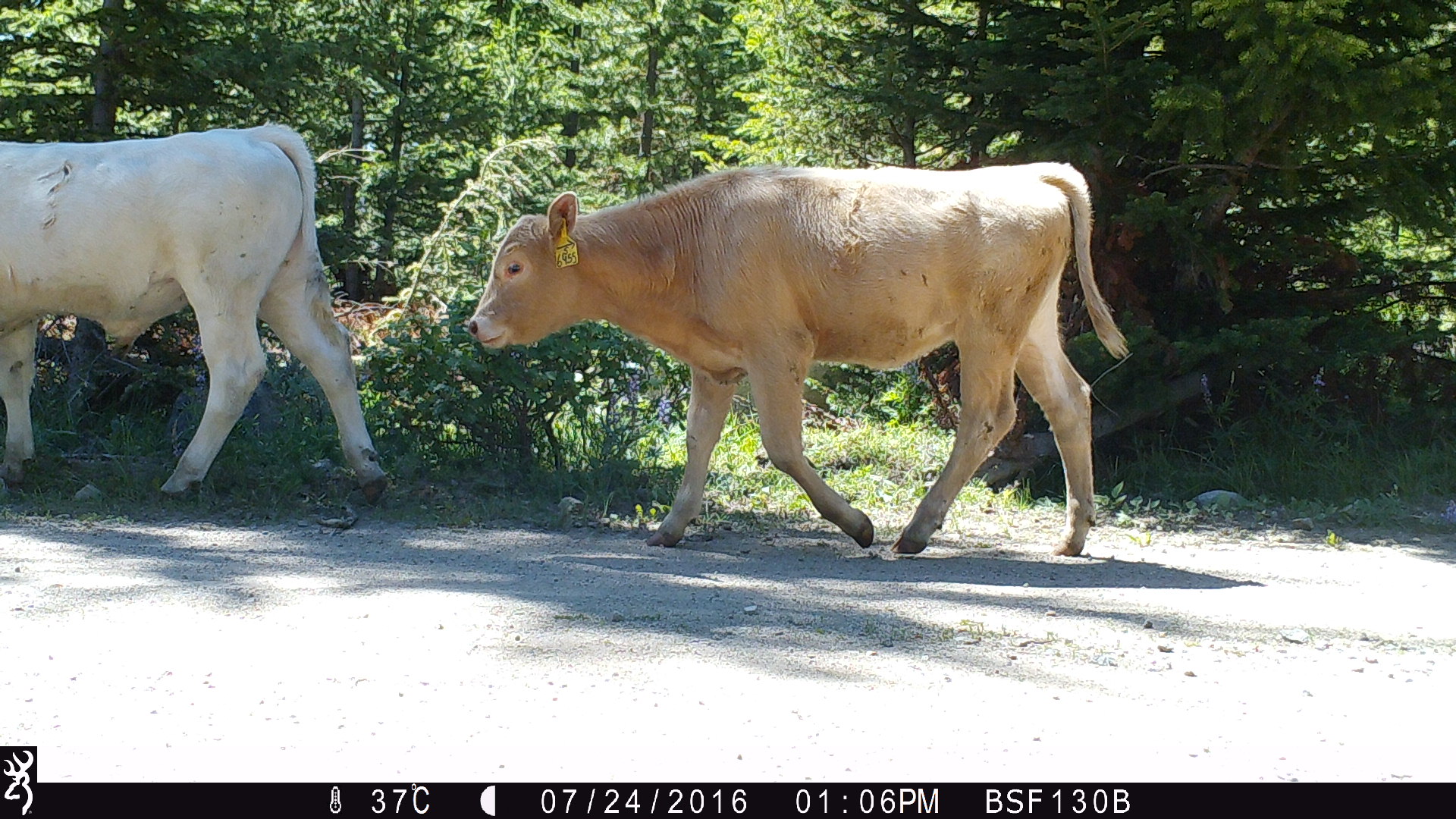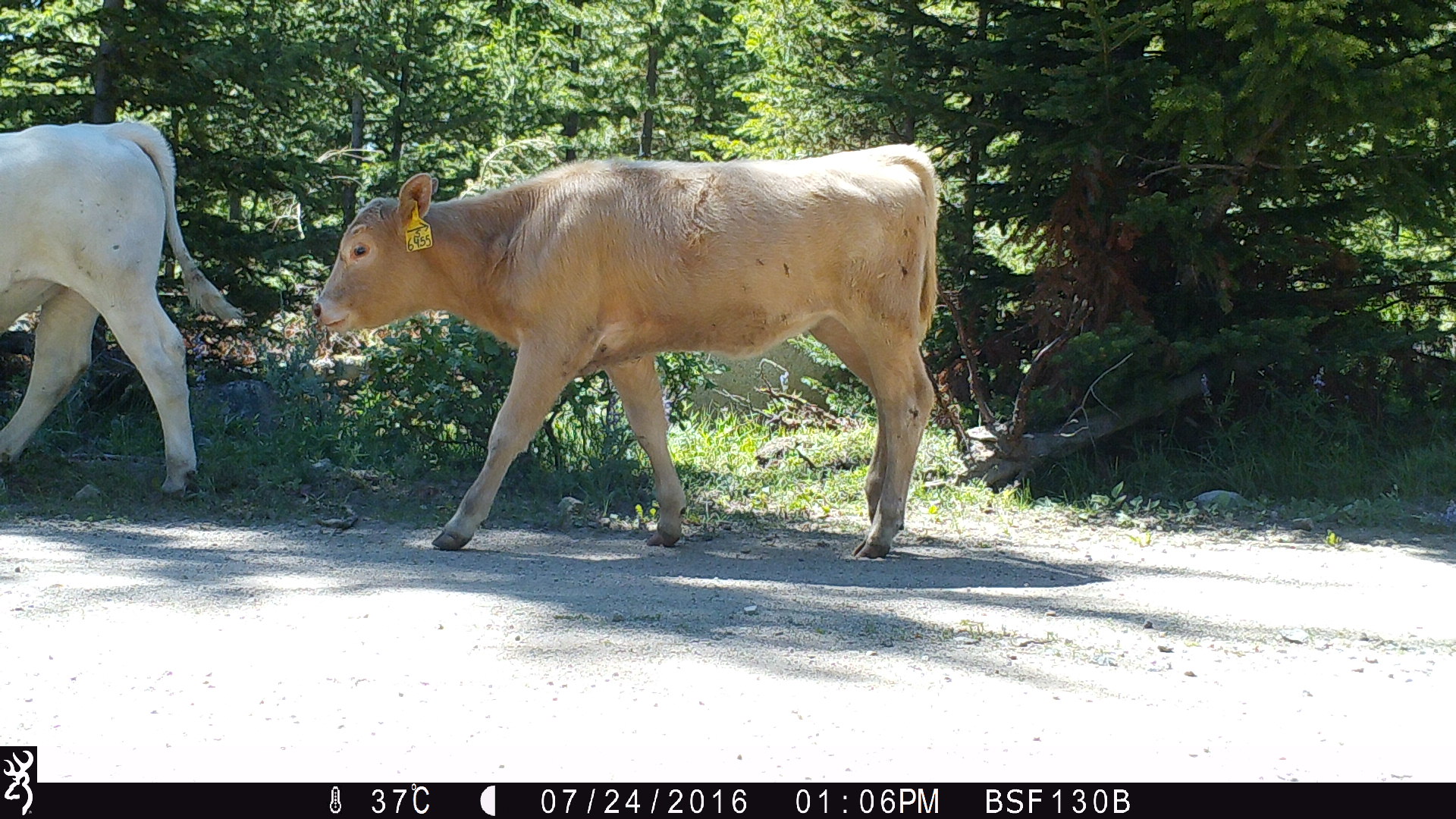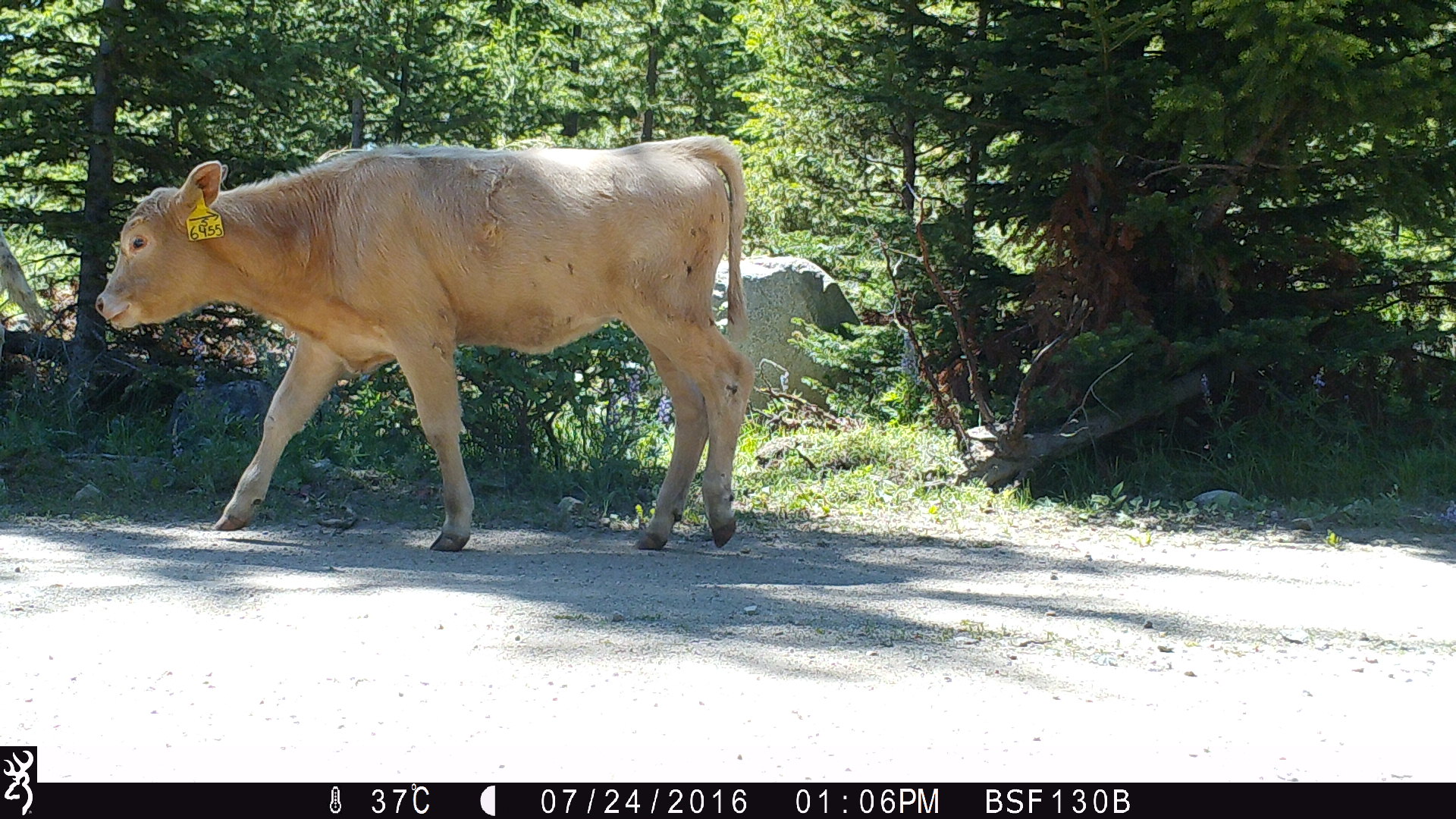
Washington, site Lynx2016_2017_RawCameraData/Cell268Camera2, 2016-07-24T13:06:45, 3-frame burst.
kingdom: Animalia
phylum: Chordata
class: Mammalia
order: Artiodactyla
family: Bovidae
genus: Bos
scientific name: Bos taurus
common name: domestic cattle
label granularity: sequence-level